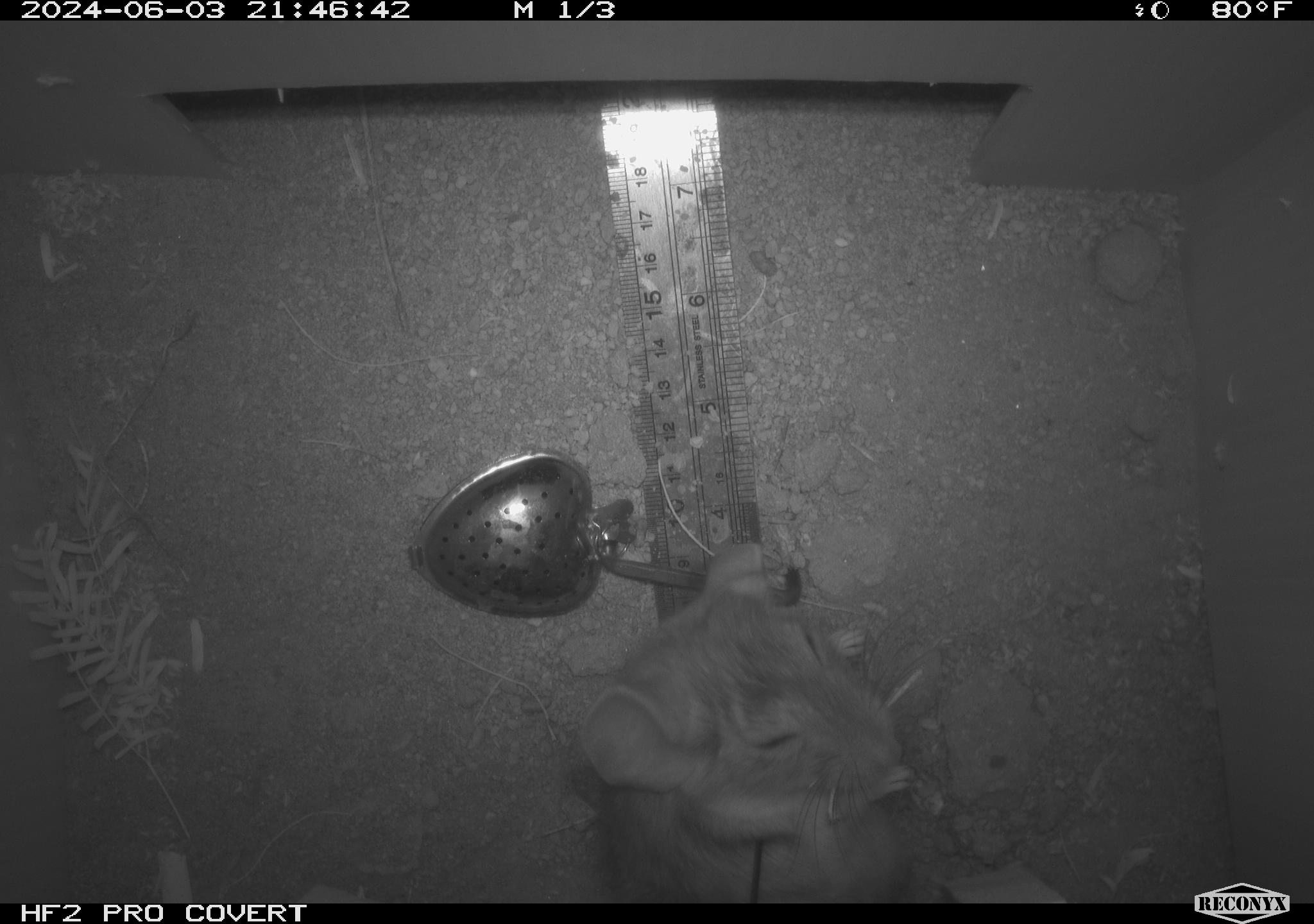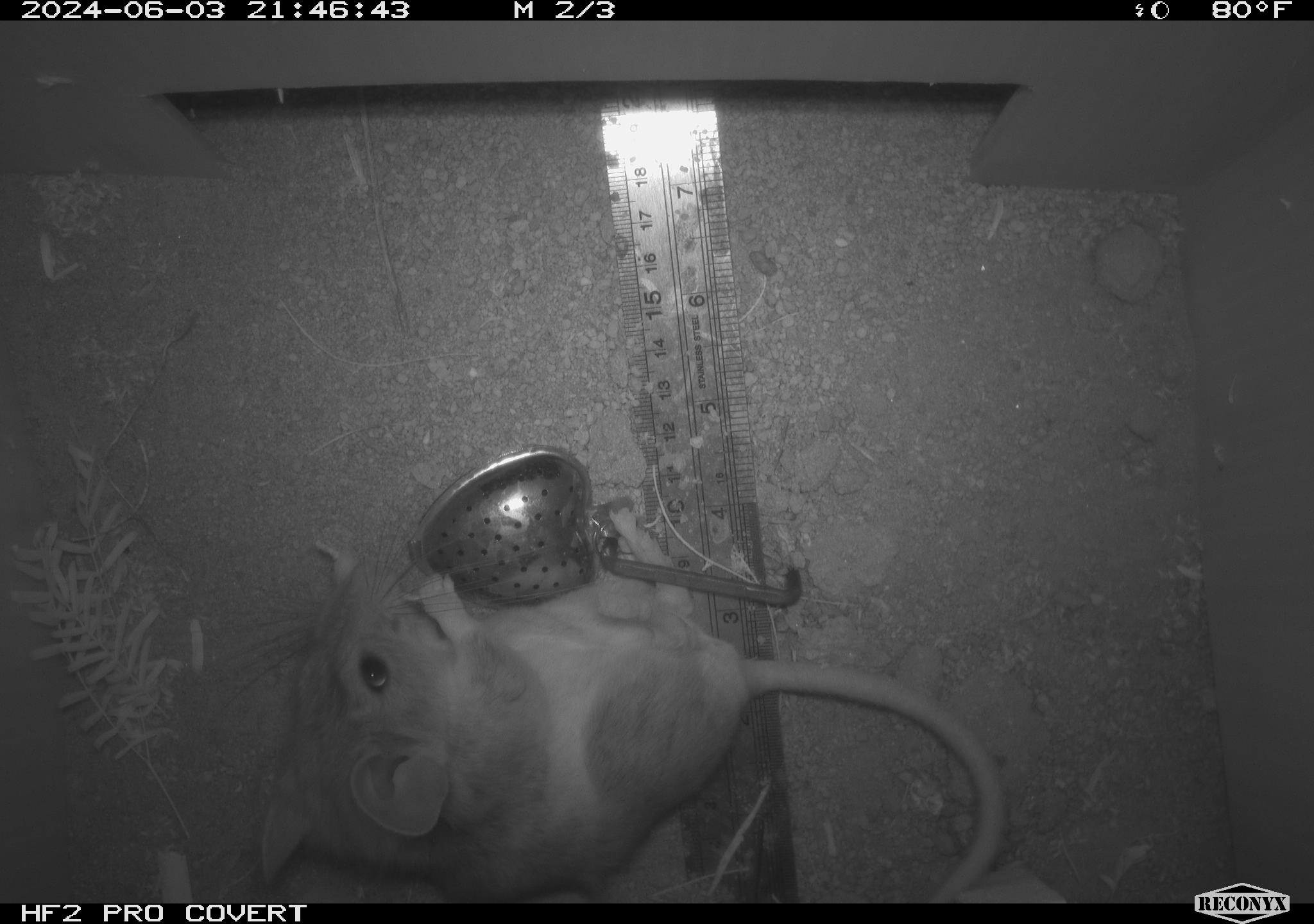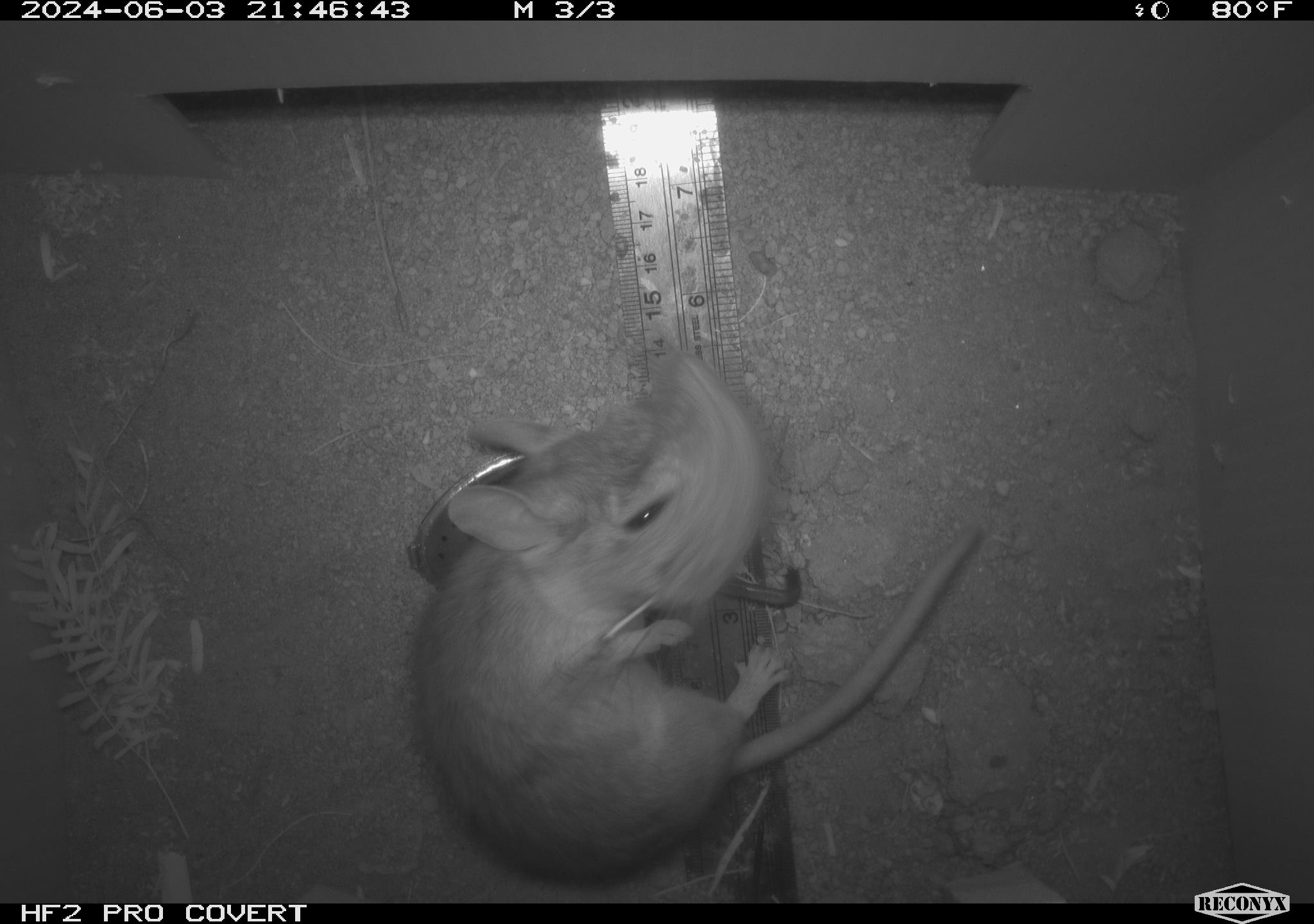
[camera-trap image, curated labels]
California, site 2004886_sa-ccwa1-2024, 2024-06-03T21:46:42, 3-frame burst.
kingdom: Animalia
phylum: Chordata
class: Mammalia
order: Rodentia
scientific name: Rodentia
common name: woodrat or rat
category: woodrat or rat species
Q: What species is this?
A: Woodrat or rat species (woodrat or rat) (Rodentia).